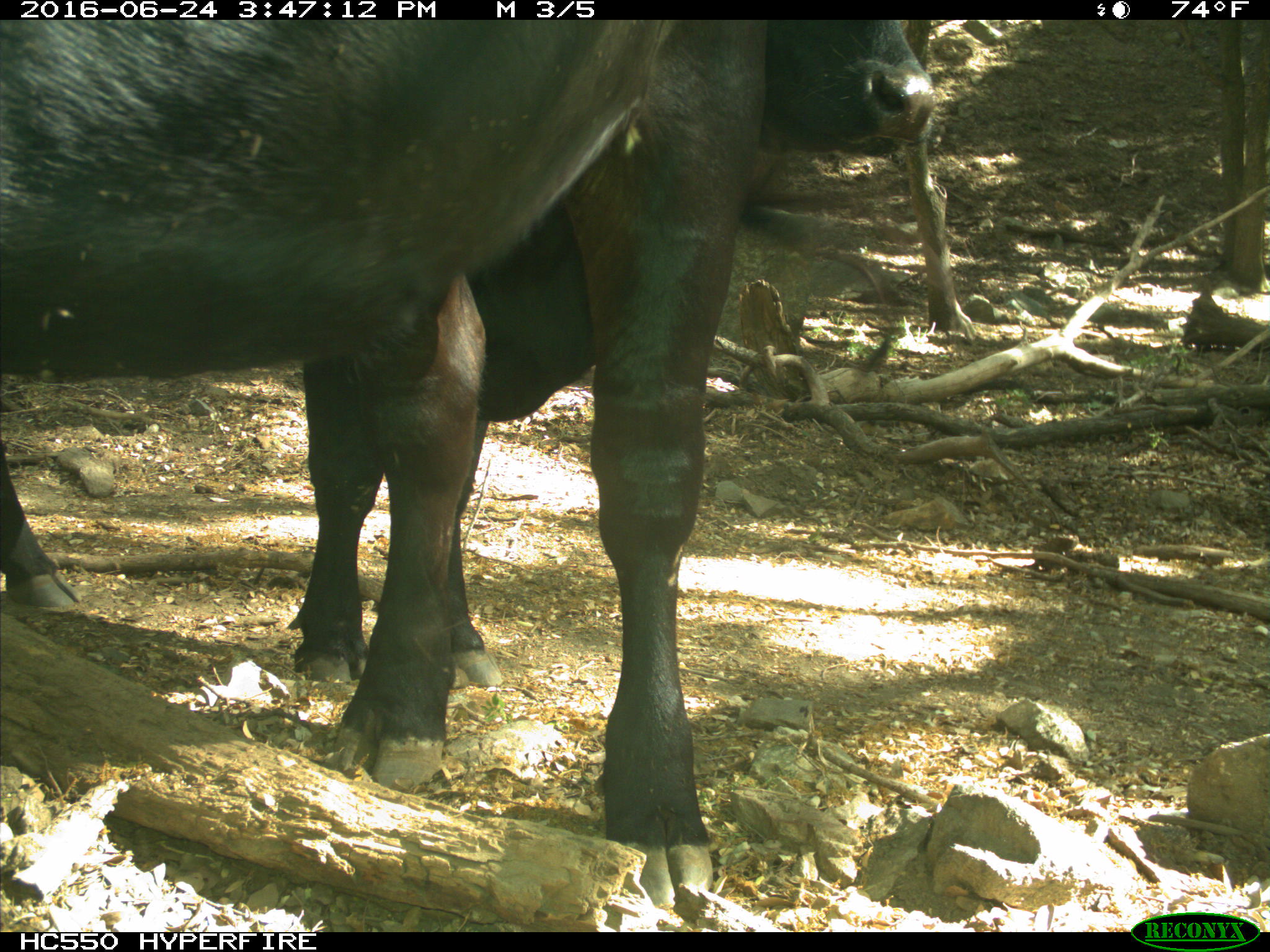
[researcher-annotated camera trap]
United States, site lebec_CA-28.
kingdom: Animalia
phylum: Chordata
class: Mammalia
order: Artiodactyla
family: Bovidae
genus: Bos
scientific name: Bos taurus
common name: domestic cow